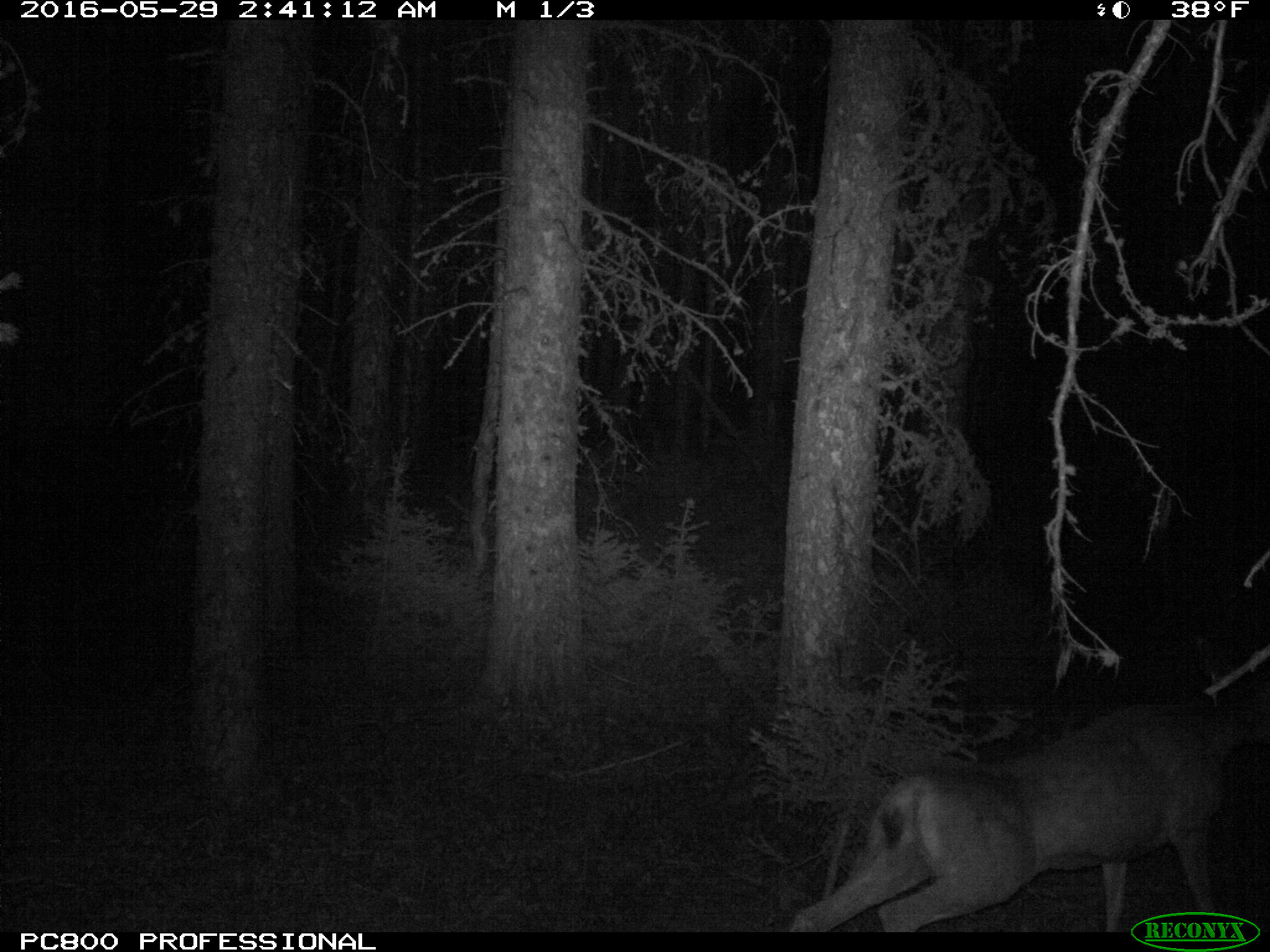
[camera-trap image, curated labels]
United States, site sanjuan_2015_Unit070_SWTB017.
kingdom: Animalia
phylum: Chordata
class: Mammalia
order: Artiodactyla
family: Cervidae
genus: Odocoileus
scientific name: Odocoileus hemionus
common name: mule deer